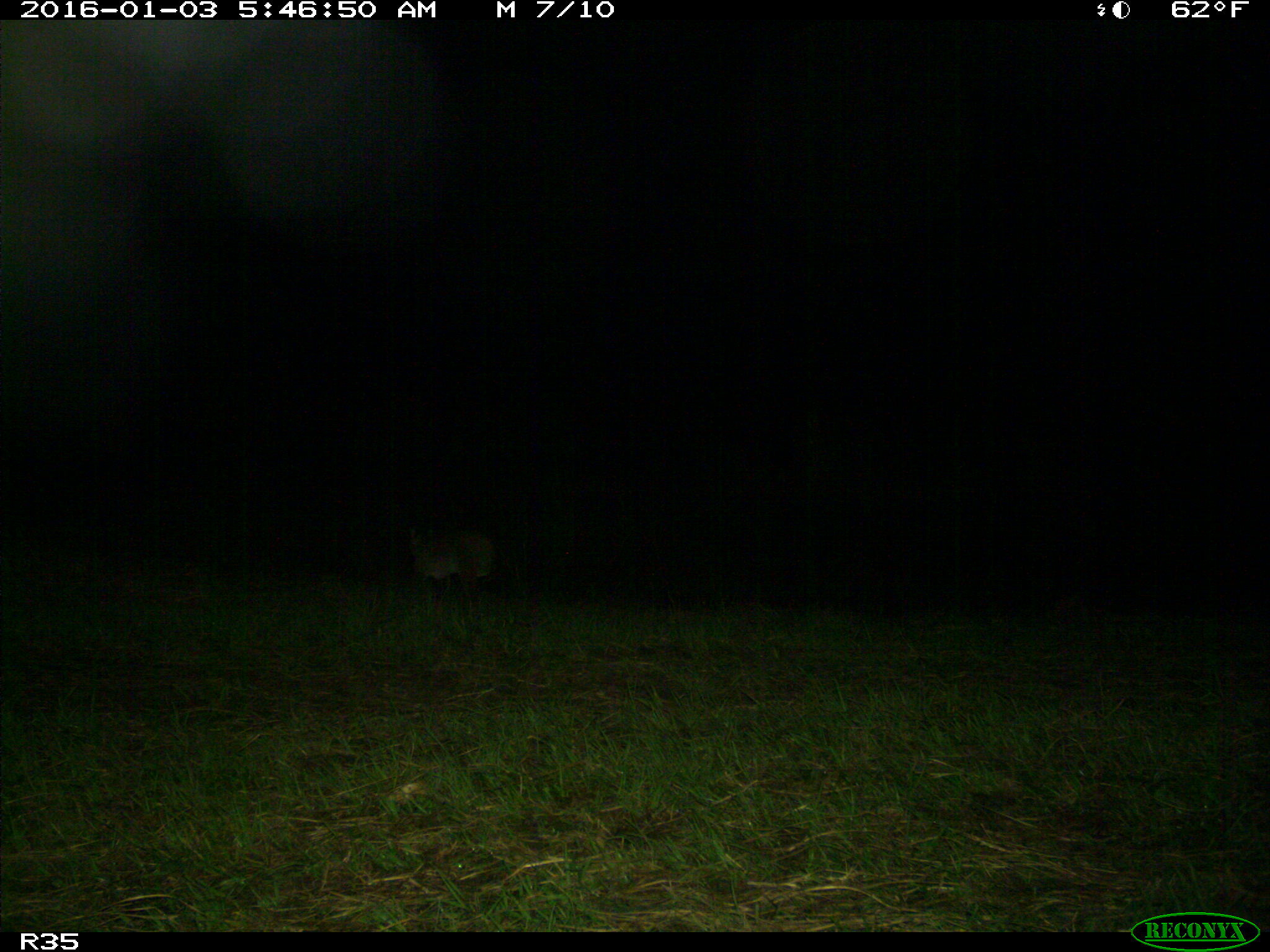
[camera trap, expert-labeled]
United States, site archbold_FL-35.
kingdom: Animalia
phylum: Chordata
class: Mammalia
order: Carnivora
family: Felidae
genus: Lynx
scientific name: Lynx rufus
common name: bobcat